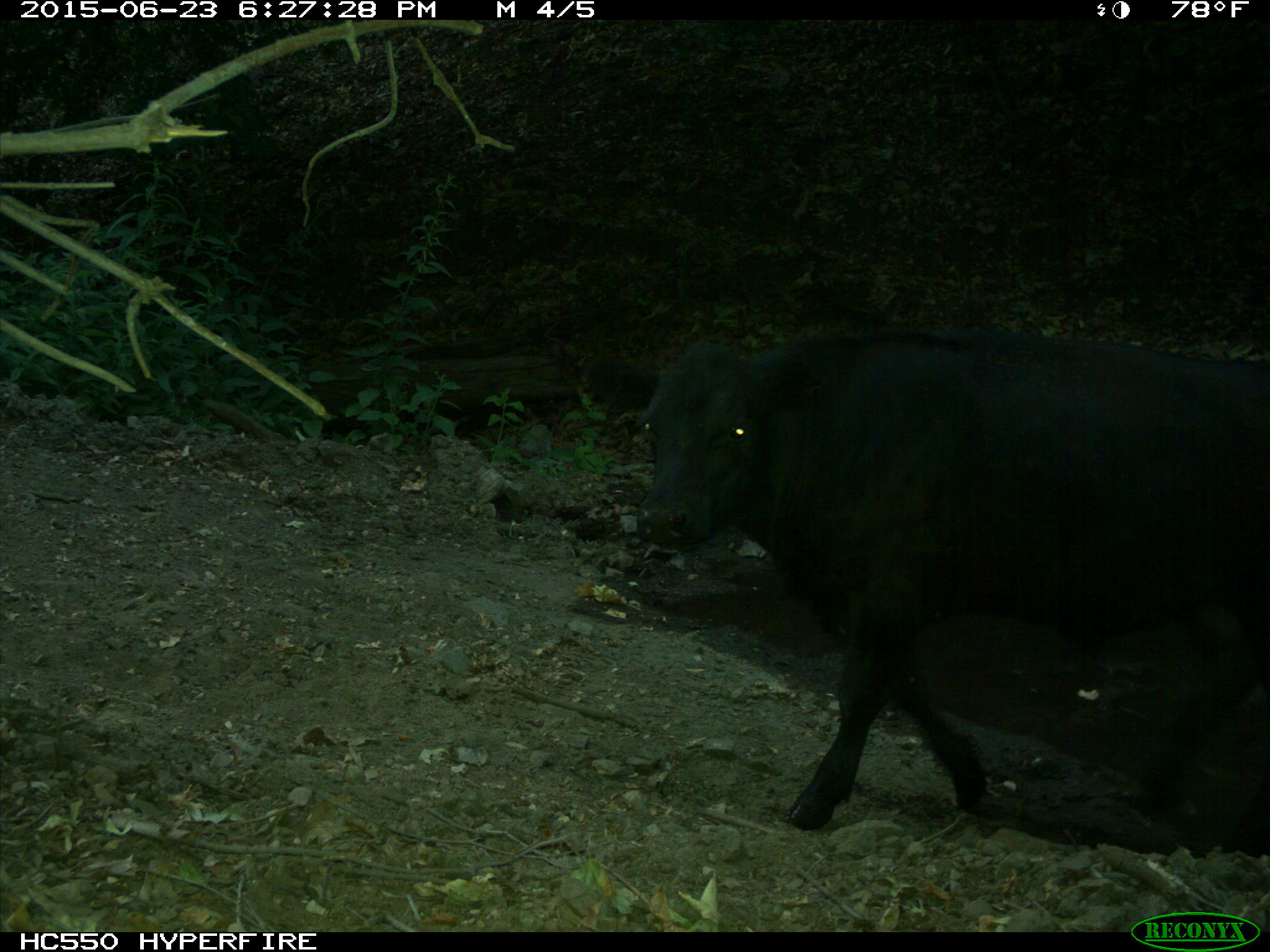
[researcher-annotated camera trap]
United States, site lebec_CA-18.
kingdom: Animalia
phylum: Chordata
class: Mammalia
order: Artiodactyla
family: Bovidae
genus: Bos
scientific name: Bos taurus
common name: domestic cow